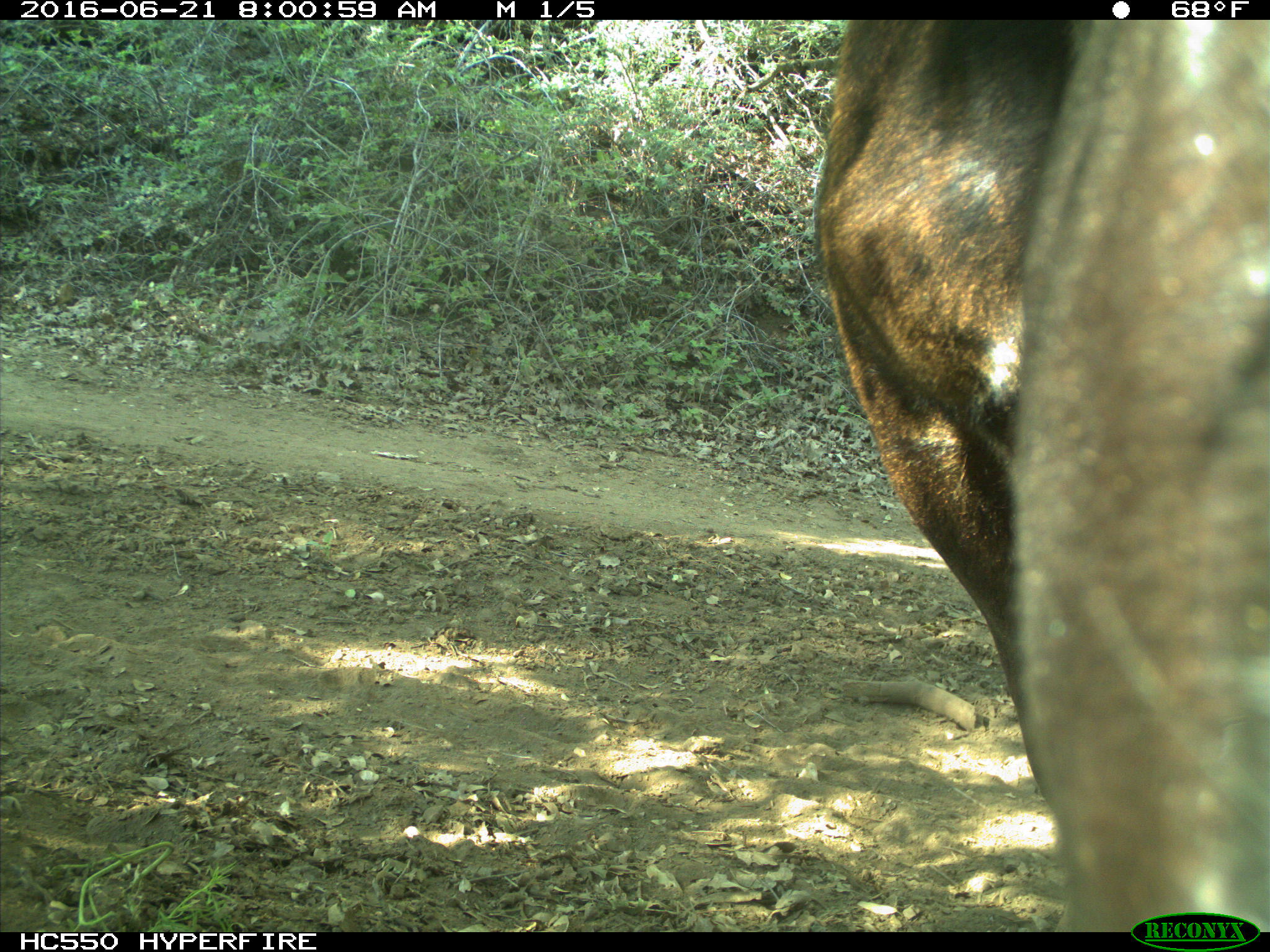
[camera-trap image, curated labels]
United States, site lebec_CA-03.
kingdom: Animalia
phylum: Chordata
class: Mammalia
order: Artiodactyla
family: Bovidae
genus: Bos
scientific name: Bos taurus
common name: domestic cow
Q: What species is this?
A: Bos taurus (domestic cow).